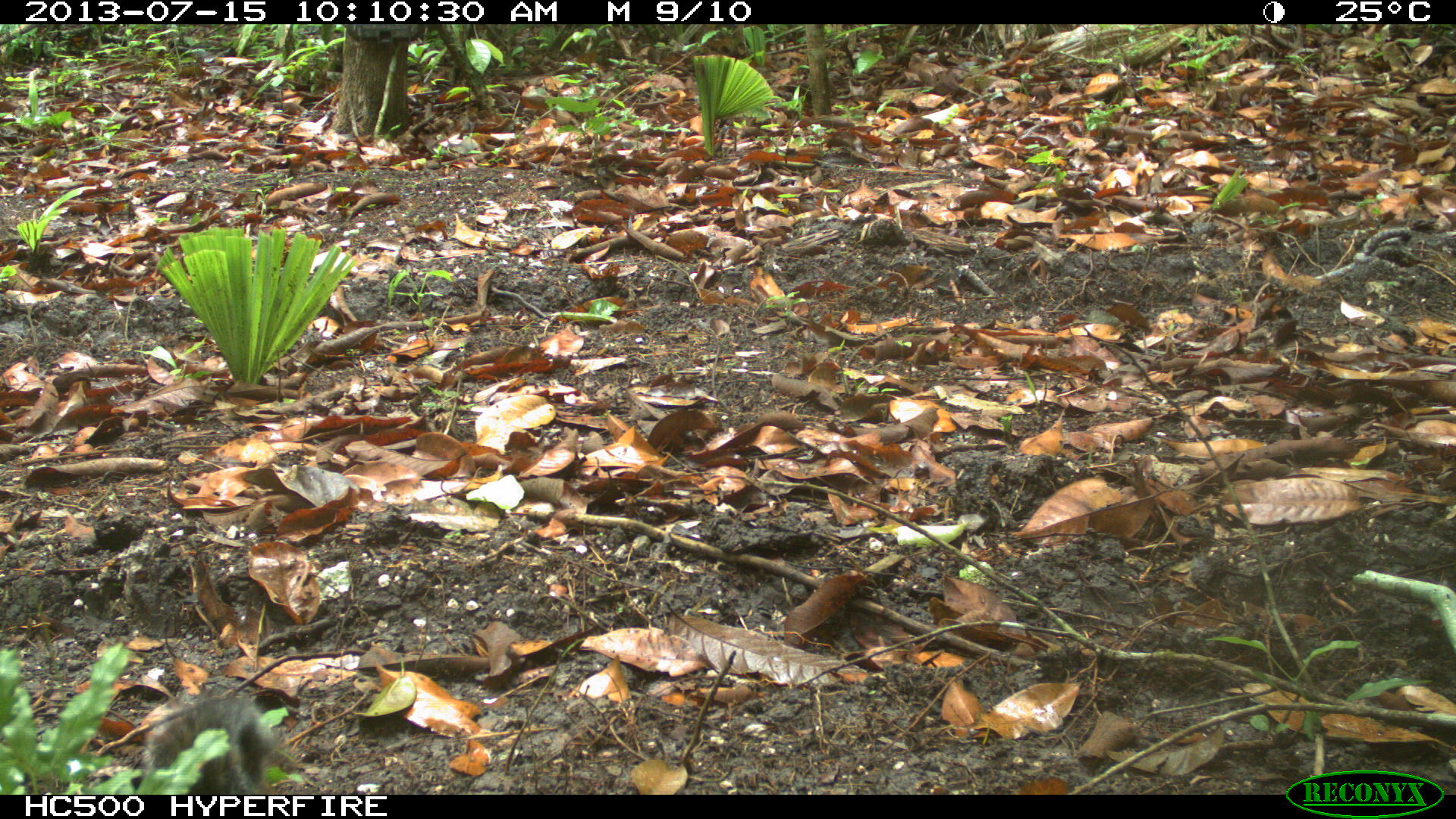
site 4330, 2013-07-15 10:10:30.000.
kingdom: Animalia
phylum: Chordata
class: Mammalia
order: Rodentia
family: Sciuridae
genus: Sciurus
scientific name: Sciurus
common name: squirrel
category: sciurus sp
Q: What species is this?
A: Sciurus sp (squirrel) (Sciurus).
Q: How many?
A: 1.